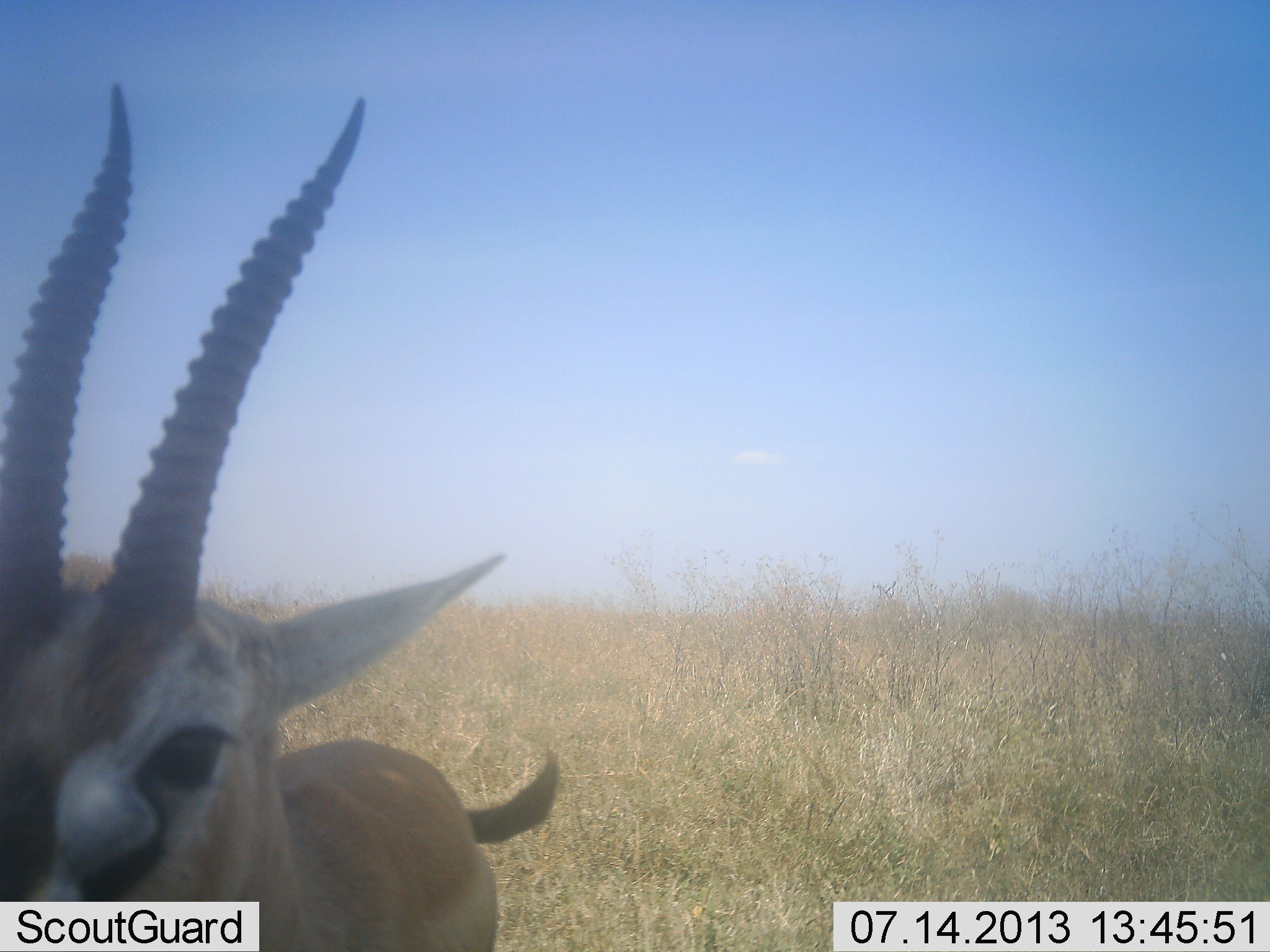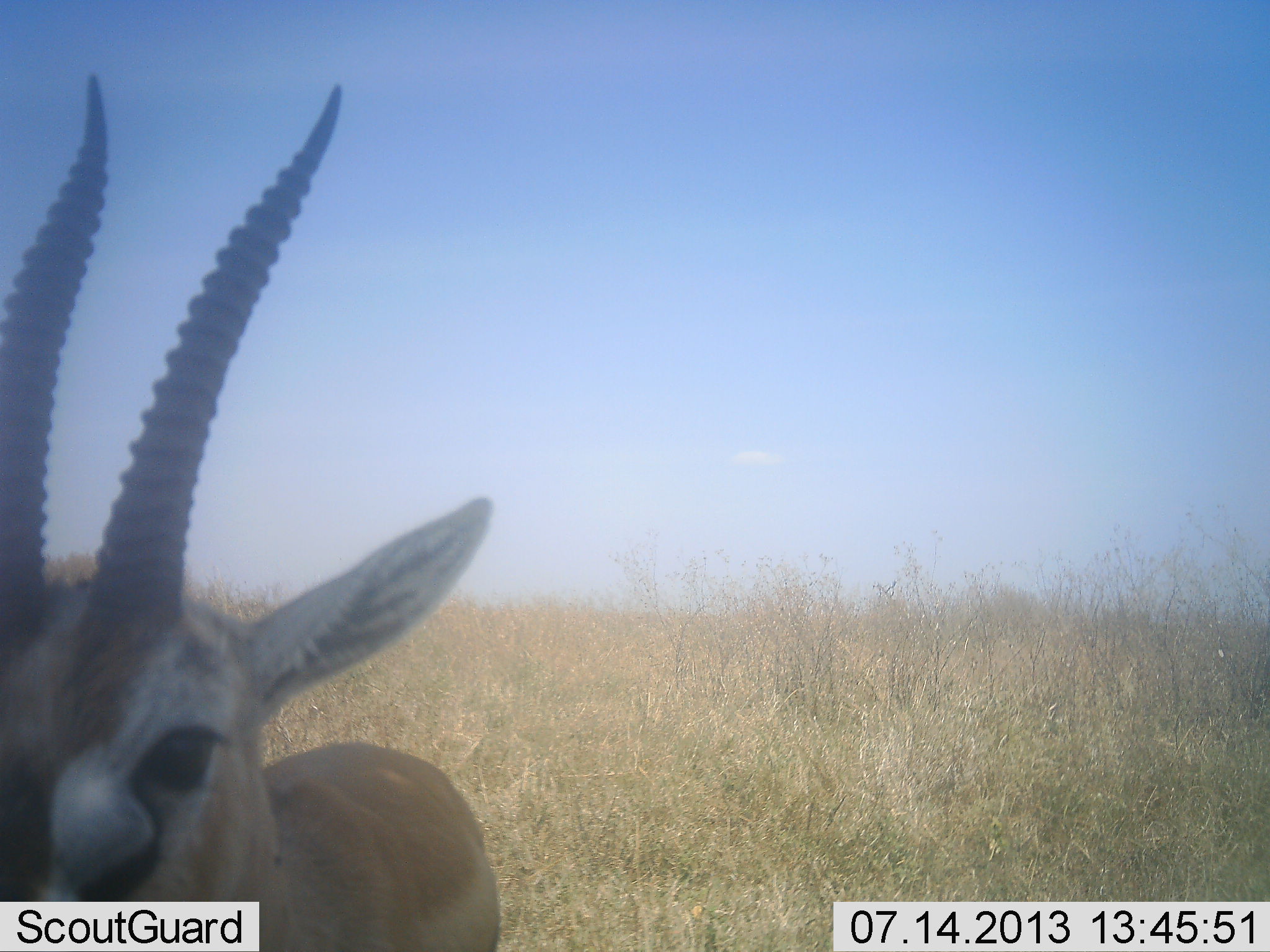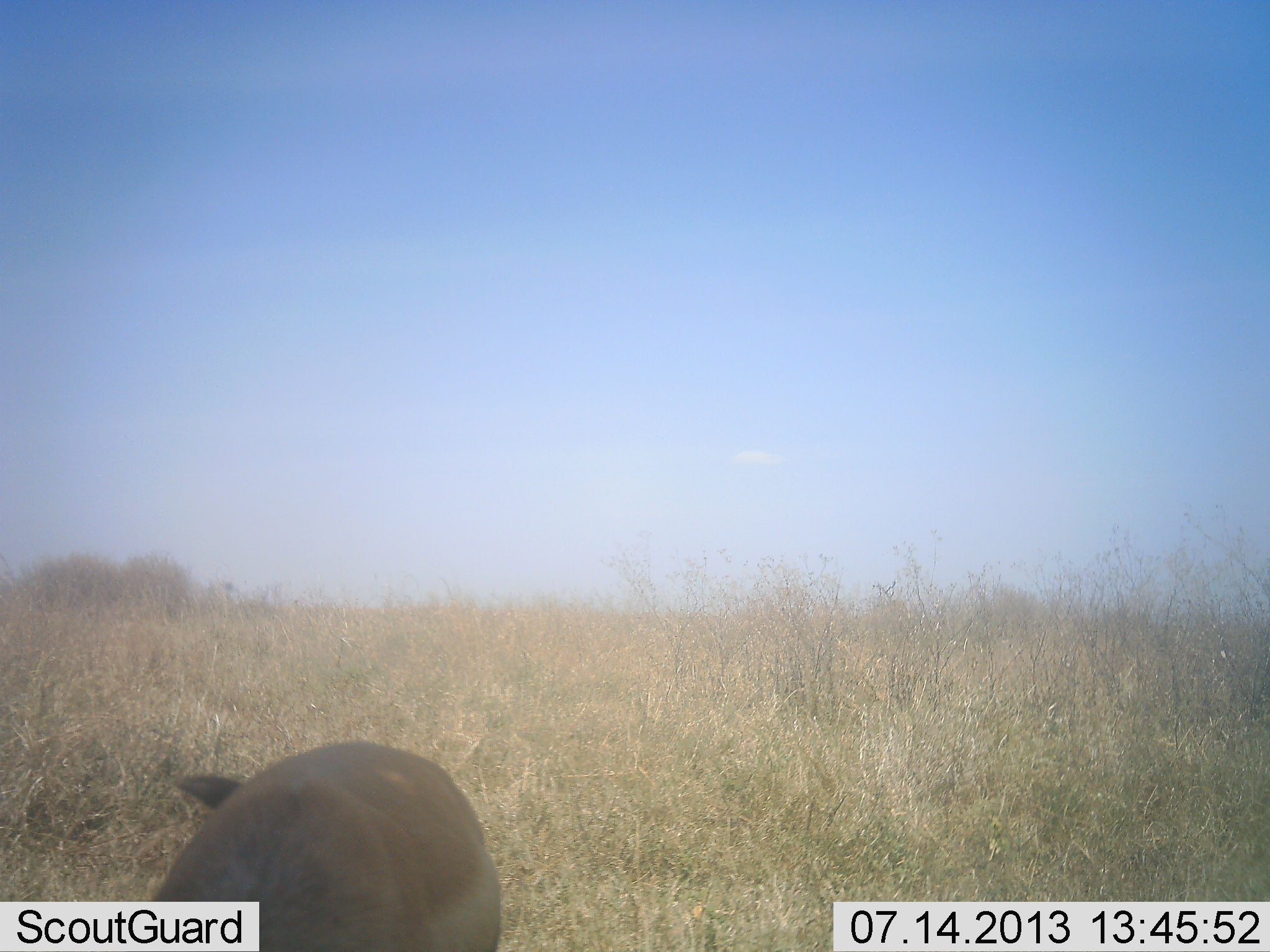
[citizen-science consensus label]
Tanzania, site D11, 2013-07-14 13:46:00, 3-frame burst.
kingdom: Animalia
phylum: Chordata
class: Mammalia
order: Artiodactyla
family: Bovidae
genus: Eudorcas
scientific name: Eudorcas thomsonii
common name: thomson's gazelle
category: gazellethomsons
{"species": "gazellethomsons (thomson's gazelle) (Eudorcas thomsonii)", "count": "1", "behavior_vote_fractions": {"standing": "95%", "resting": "0%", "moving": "0%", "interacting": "0%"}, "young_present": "0%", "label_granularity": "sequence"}